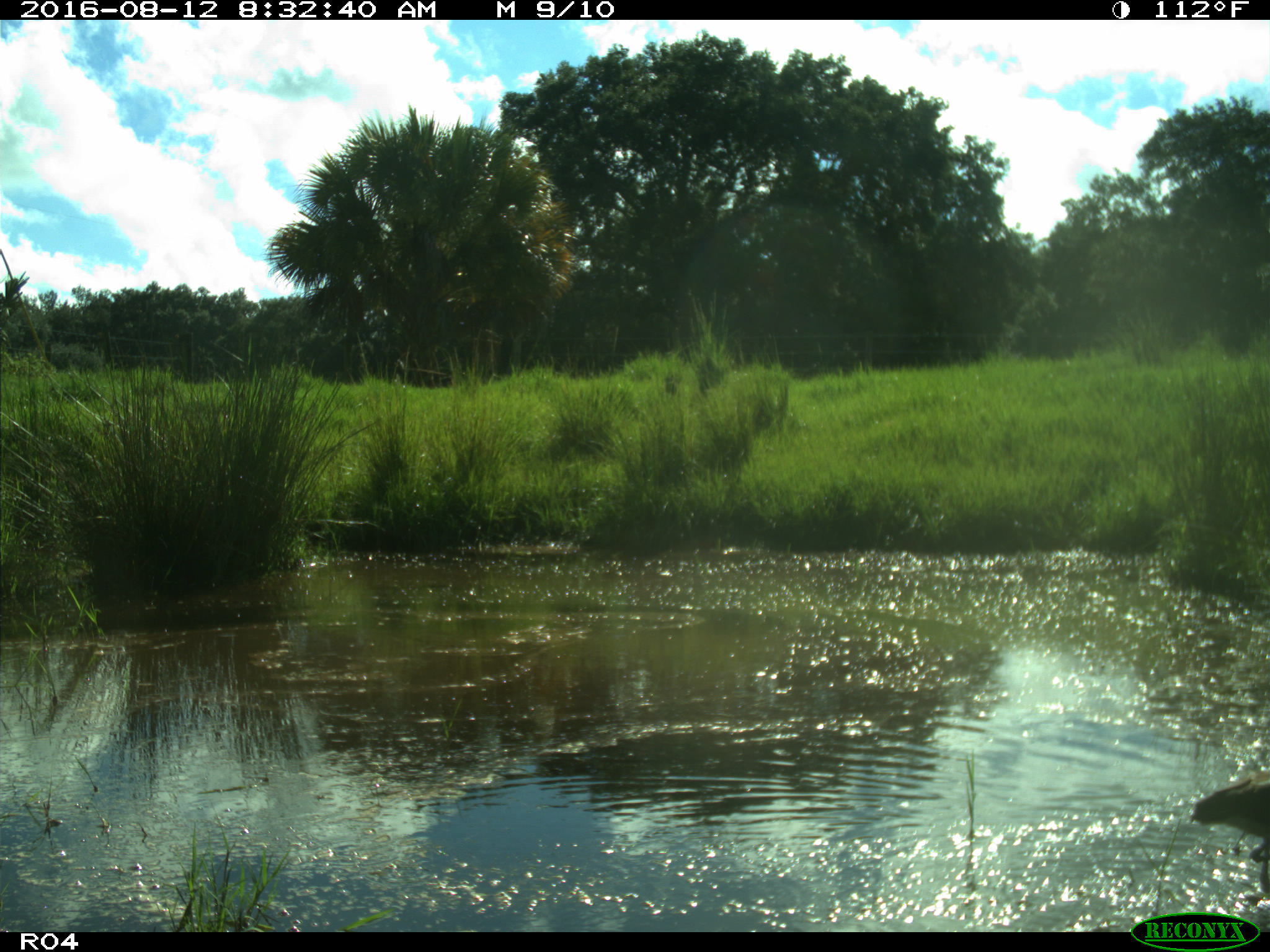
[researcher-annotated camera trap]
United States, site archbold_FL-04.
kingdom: Animalia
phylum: Chordata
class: Aves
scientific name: Aves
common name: birds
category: unidentified bird